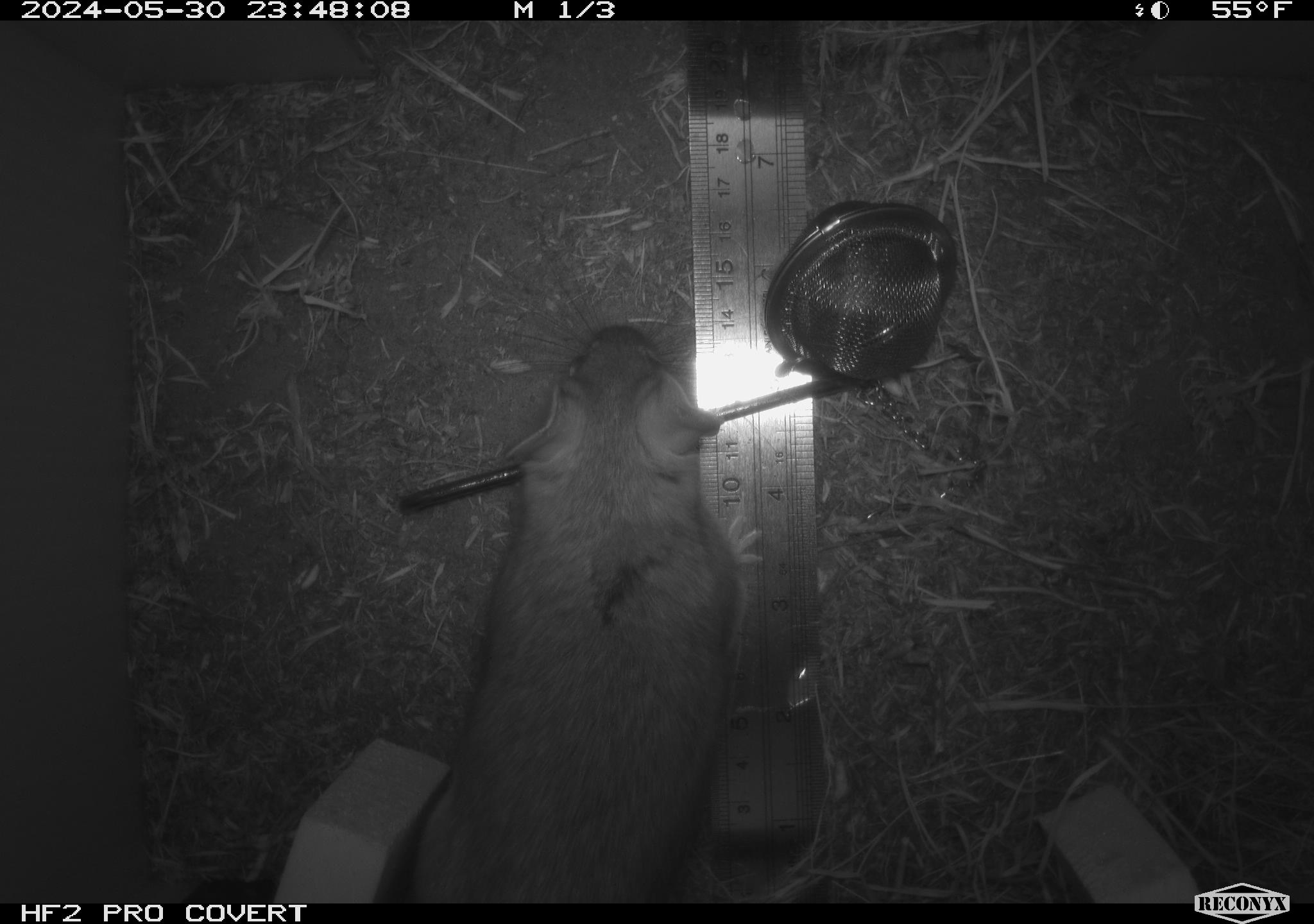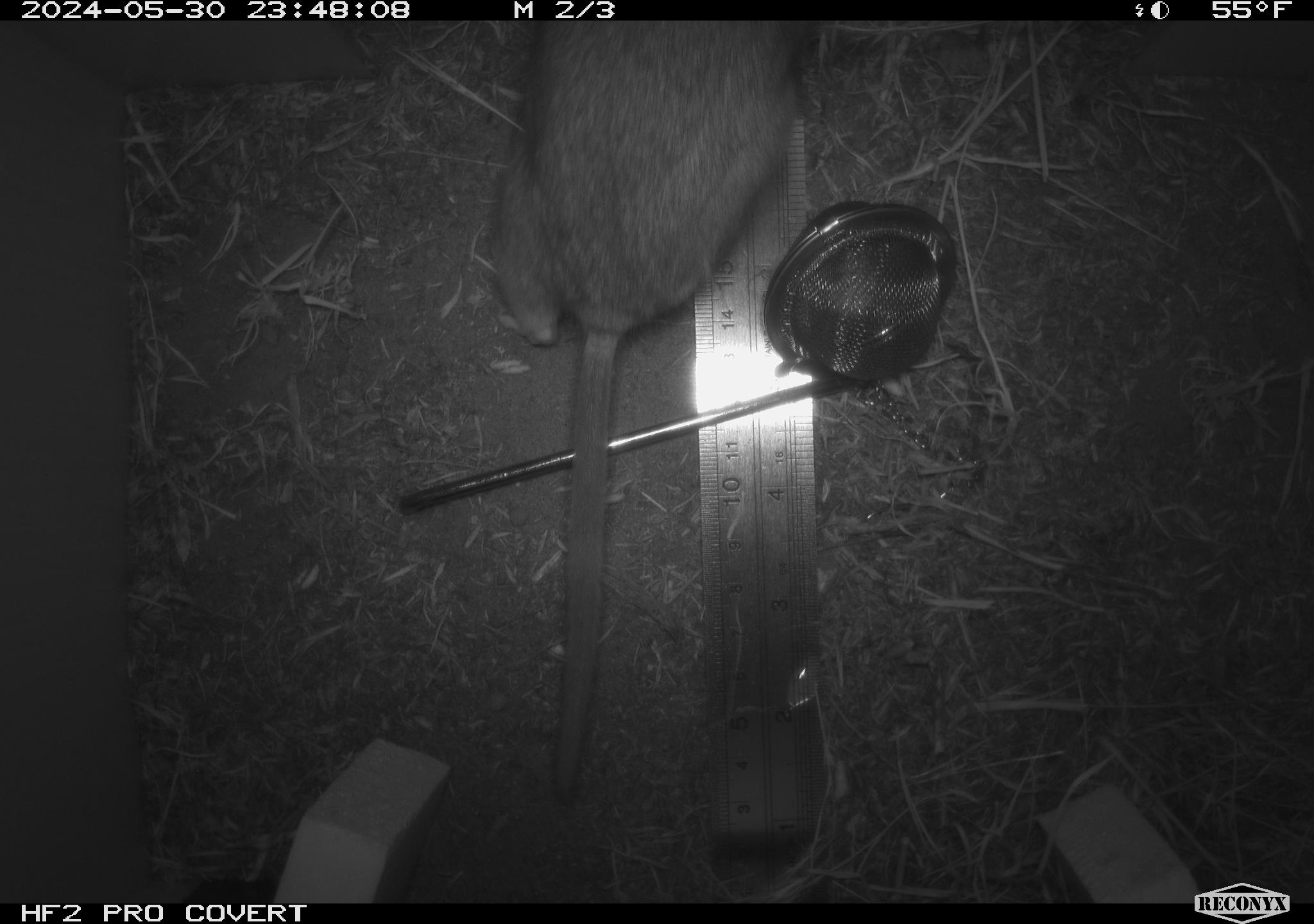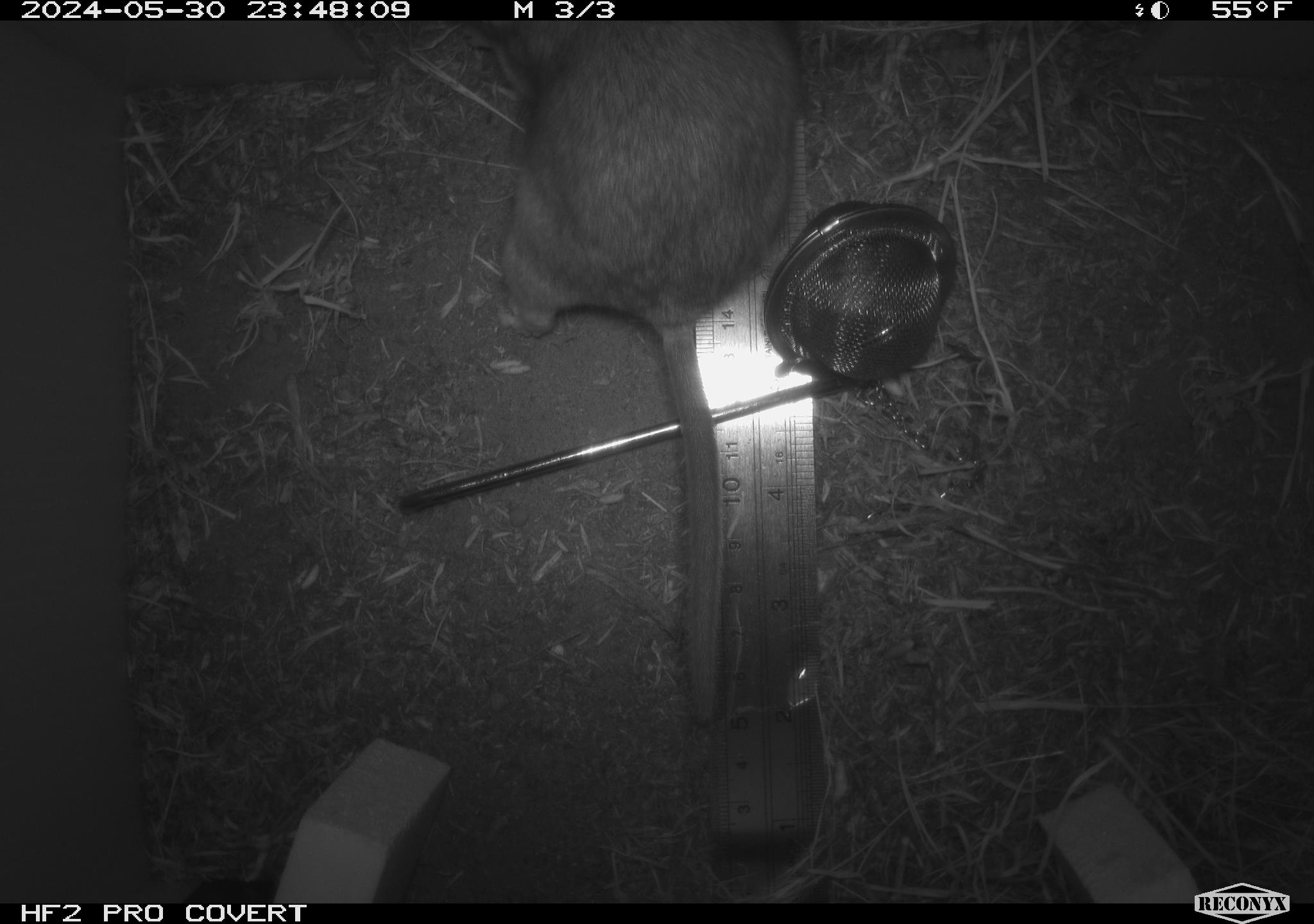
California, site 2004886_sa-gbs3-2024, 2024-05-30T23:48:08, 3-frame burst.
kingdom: Animalia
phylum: Chordata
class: Mammalia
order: Rodentia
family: Cricetidae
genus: Neotoma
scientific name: Neotoma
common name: pack rat or woodrat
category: neotoma species